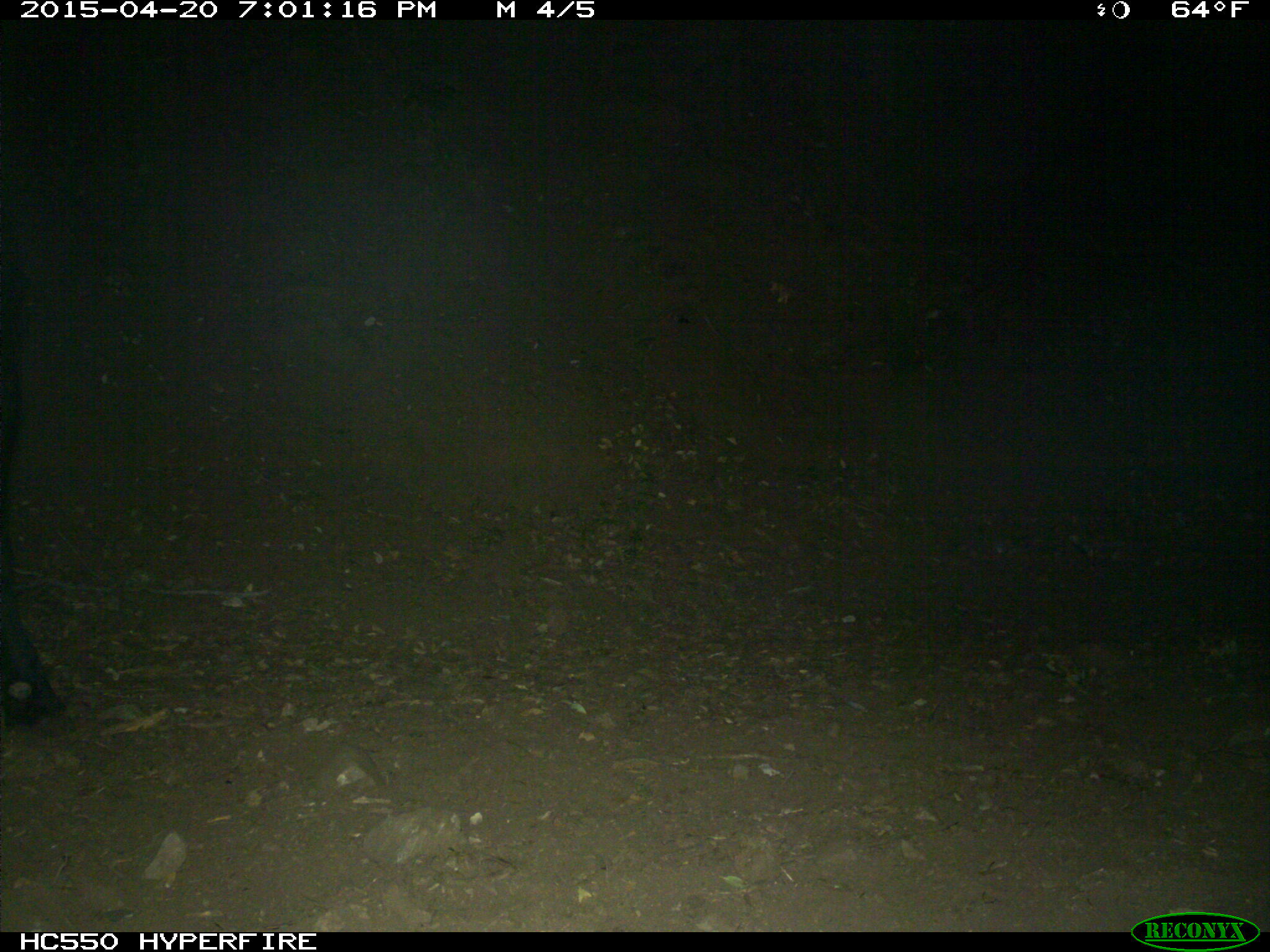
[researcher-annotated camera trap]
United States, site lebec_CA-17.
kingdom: Animalia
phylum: Chordata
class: Mammalia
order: Artiodactyla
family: Bovidae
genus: Bos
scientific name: Bos taurus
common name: domestic cow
Bos taurus (domestic cow).